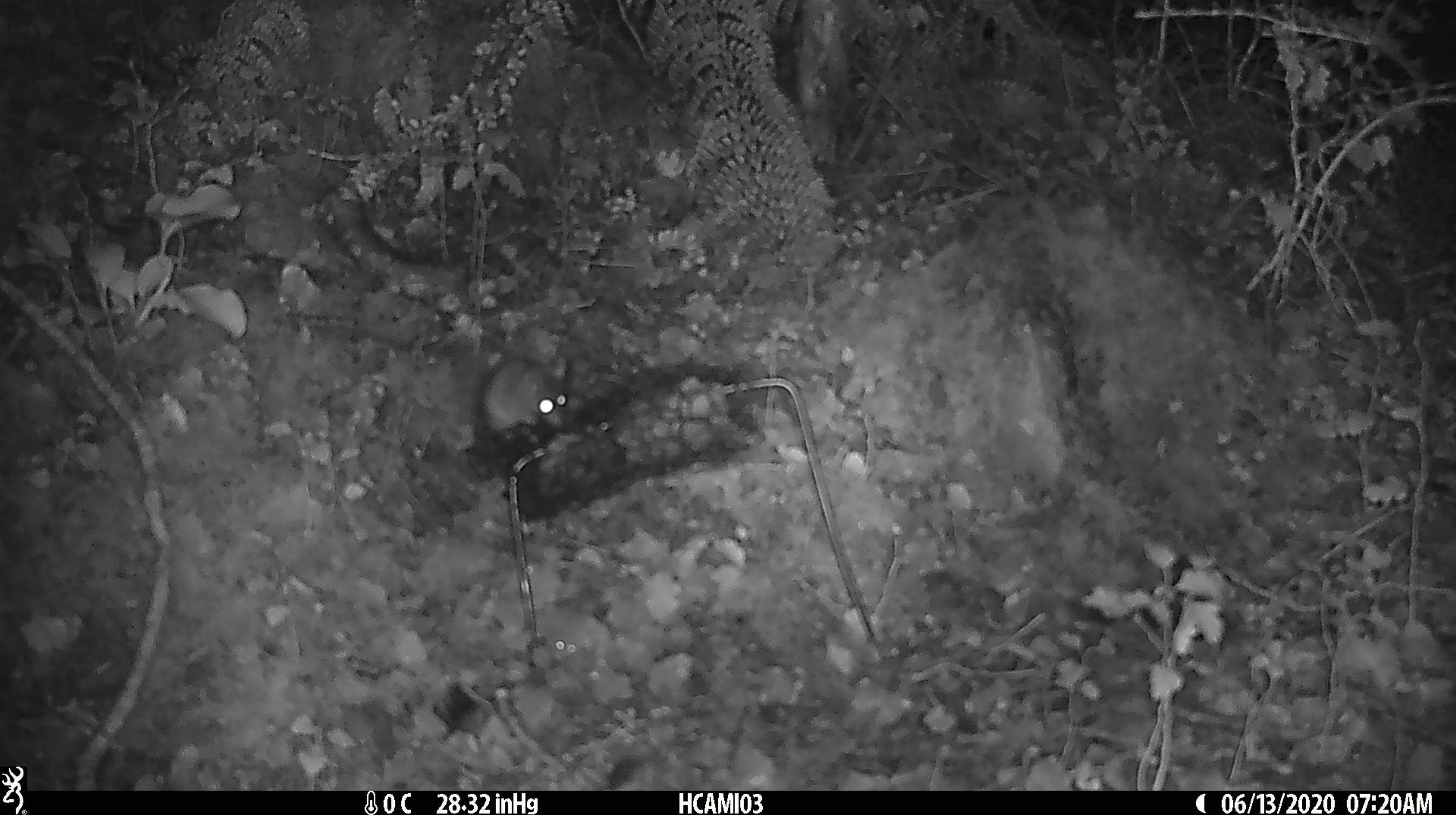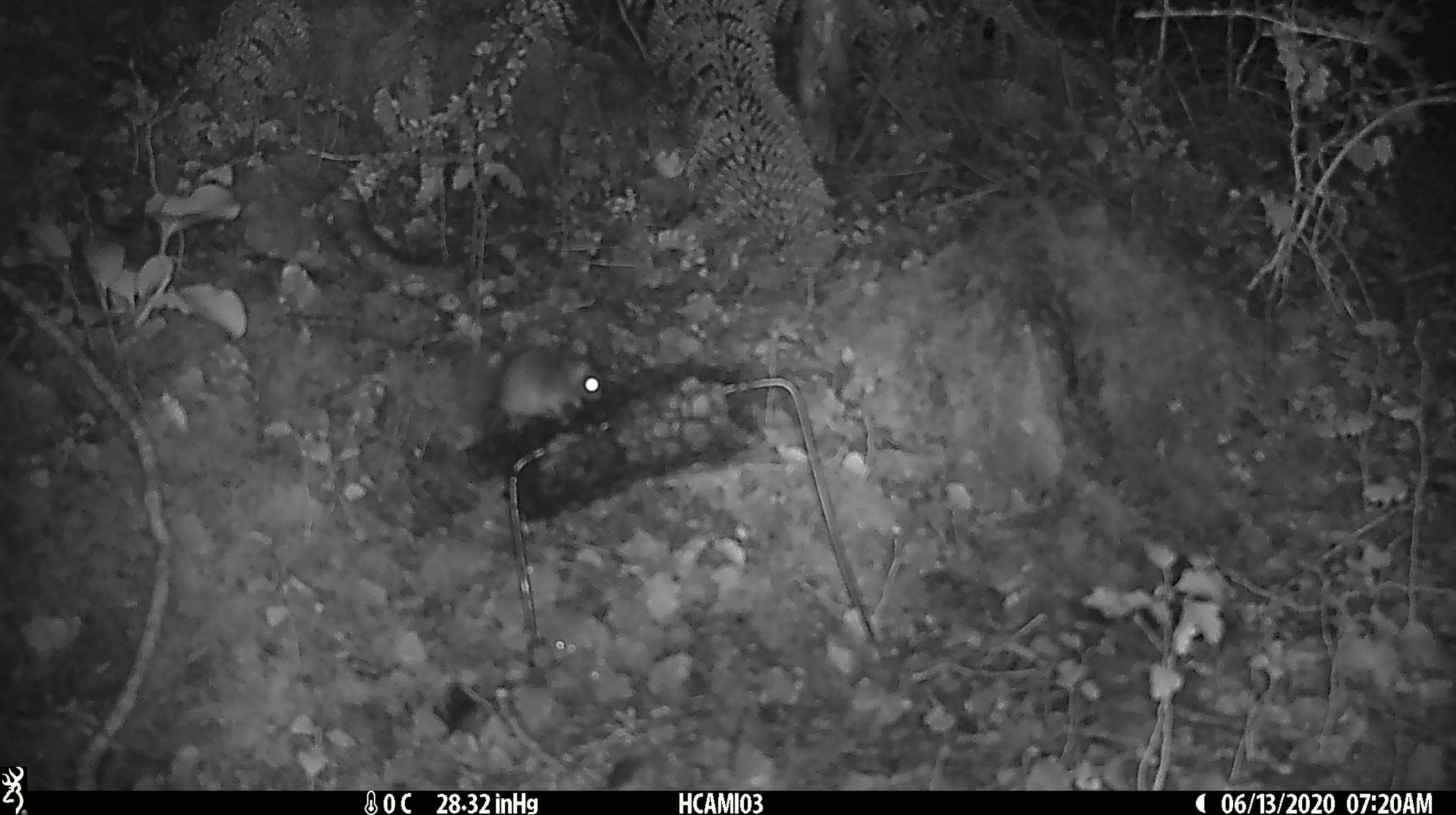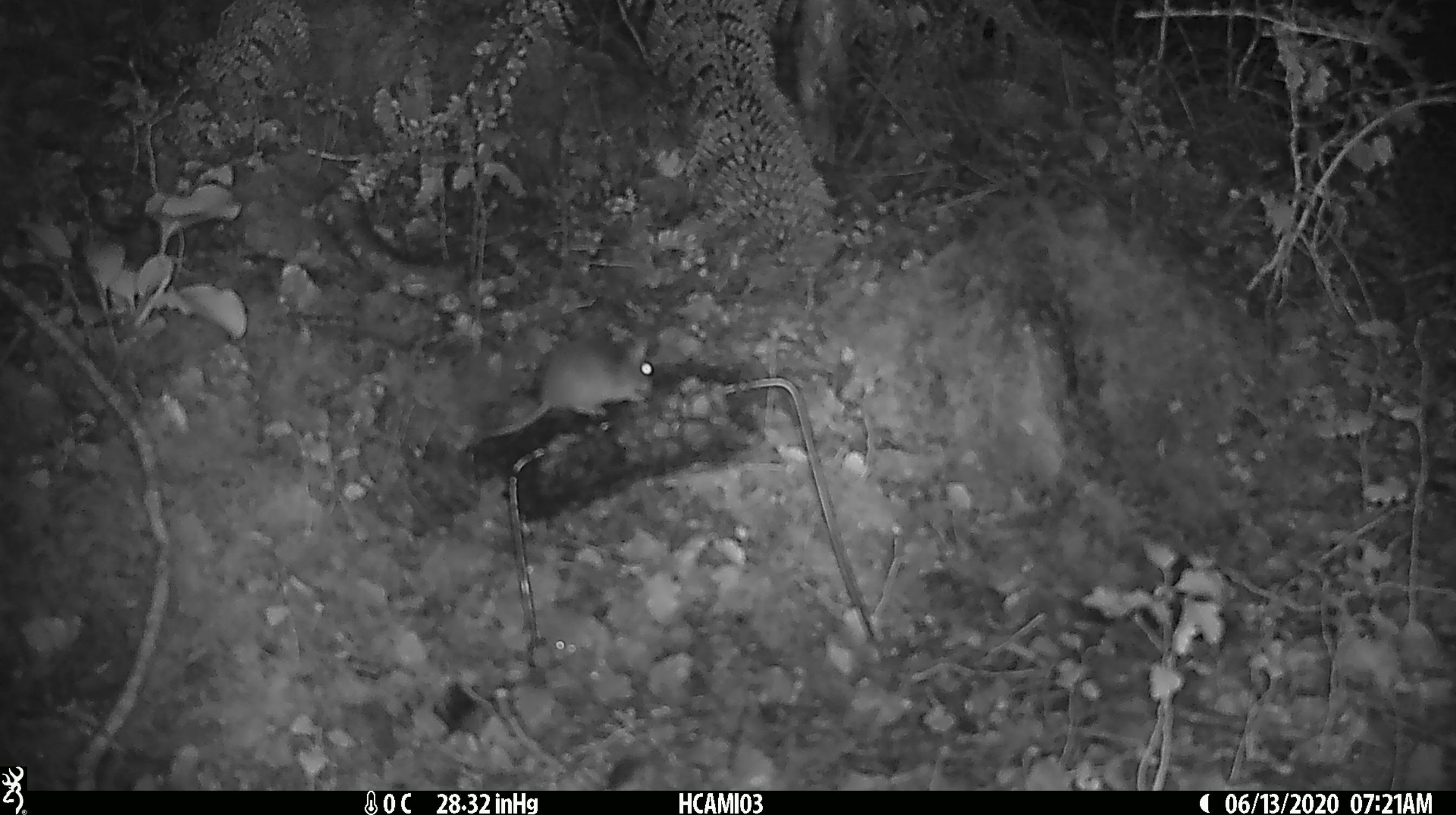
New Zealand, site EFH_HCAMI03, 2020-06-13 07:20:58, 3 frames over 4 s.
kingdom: Animalia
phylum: Chordata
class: Mammalia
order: Rodentia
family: Muridae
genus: Mus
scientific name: Mus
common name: mouse